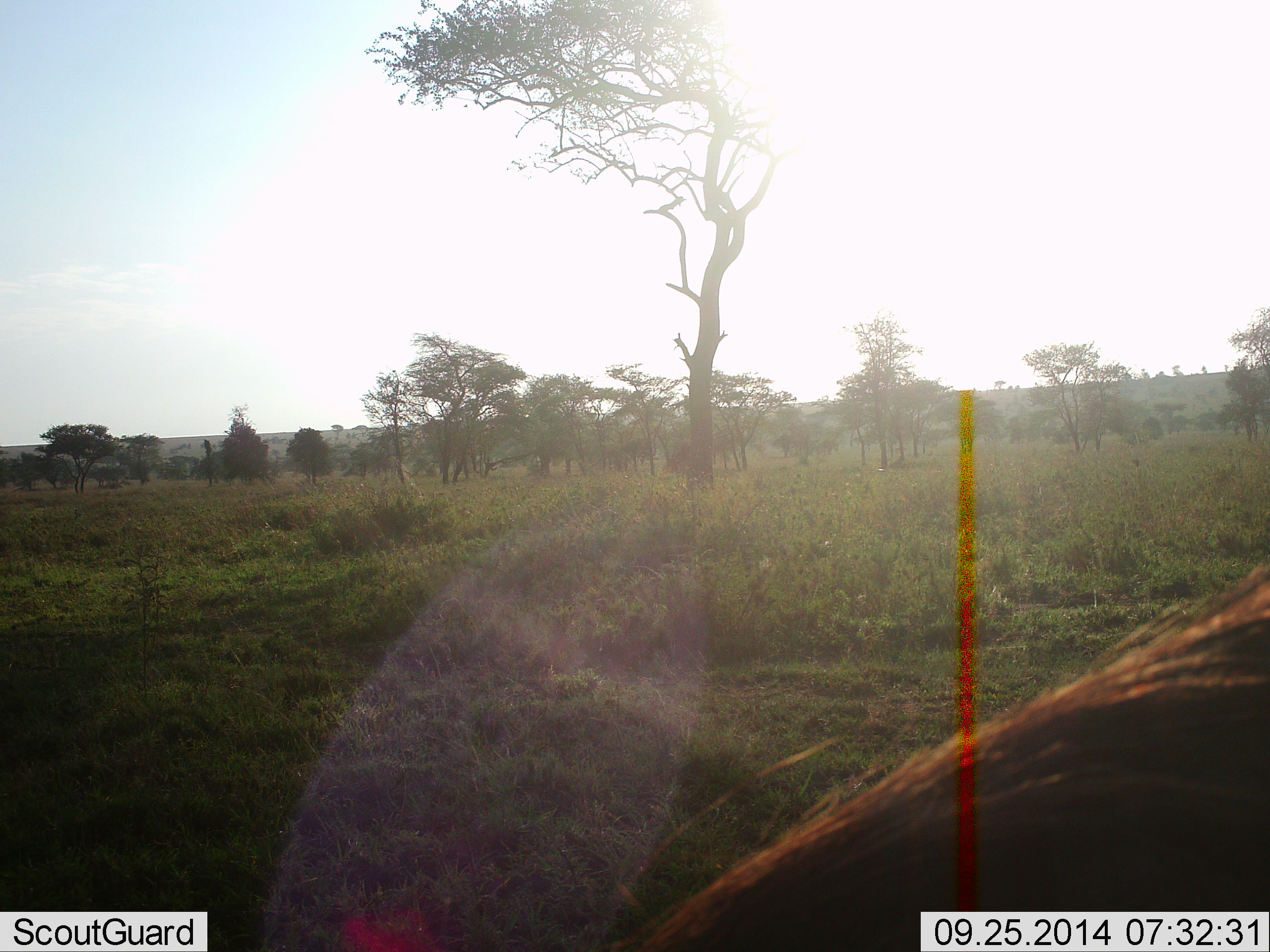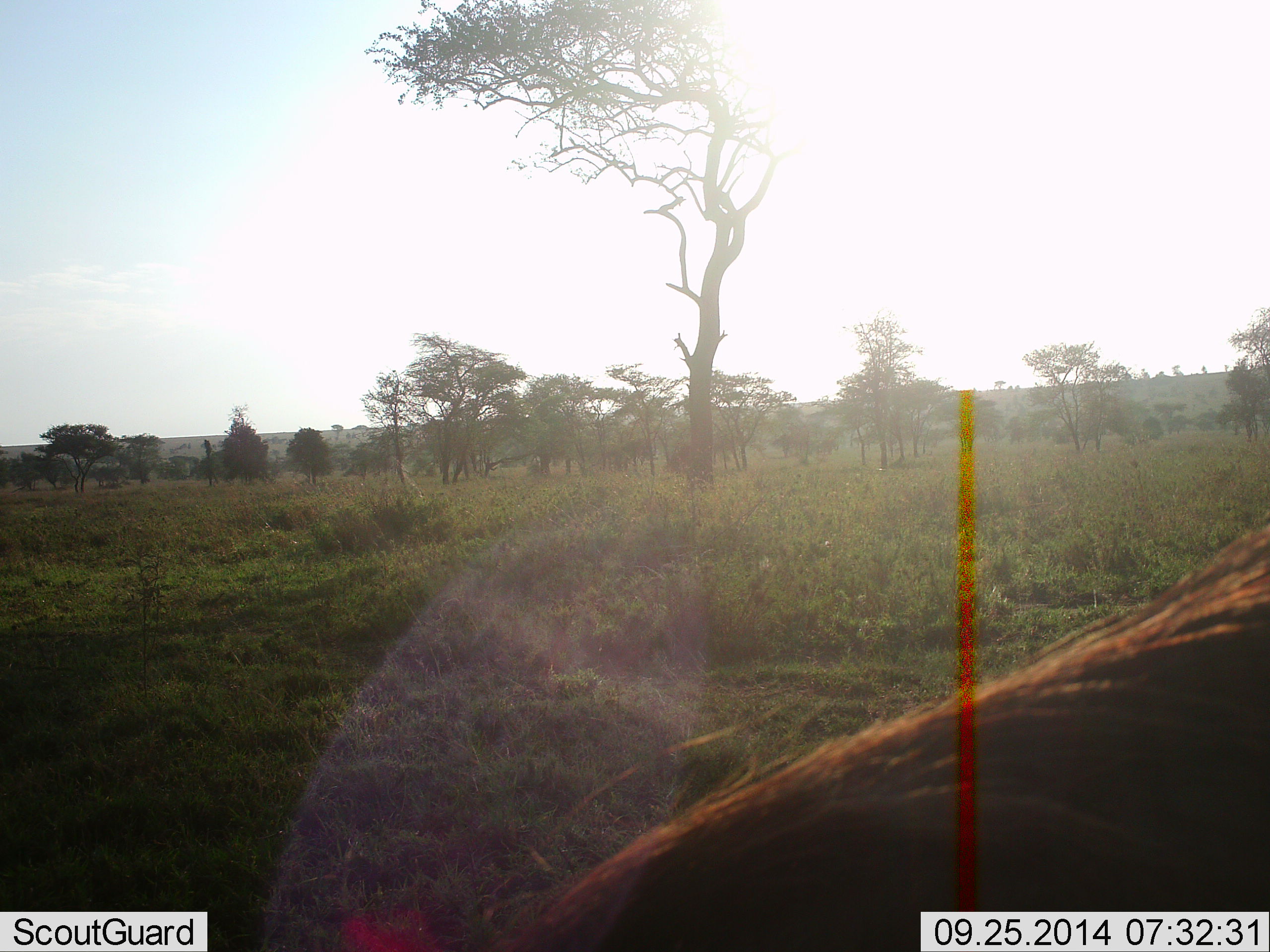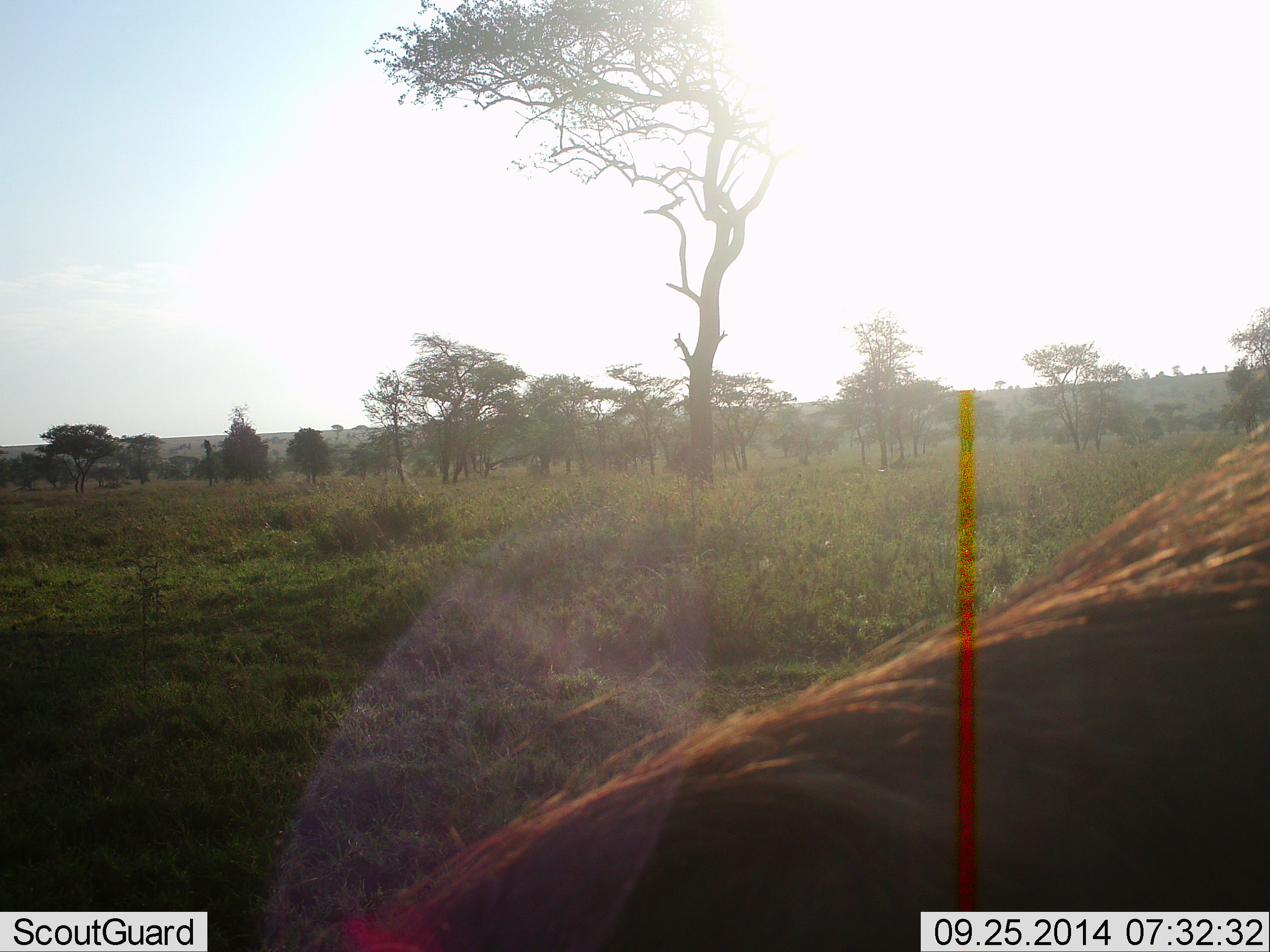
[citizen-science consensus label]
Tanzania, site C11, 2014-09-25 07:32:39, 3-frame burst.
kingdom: Animalia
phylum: Chordata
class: Mammalia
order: Artiodactyla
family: Bovidae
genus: Connochaetes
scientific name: Connochaetes taurinus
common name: blue wildebeest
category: wildebeest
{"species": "wildebeest (blue wildebeest) (Connochaetes taurinus)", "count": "1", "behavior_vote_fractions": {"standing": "20%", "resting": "20%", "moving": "20%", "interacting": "0%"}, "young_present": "0%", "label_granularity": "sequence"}